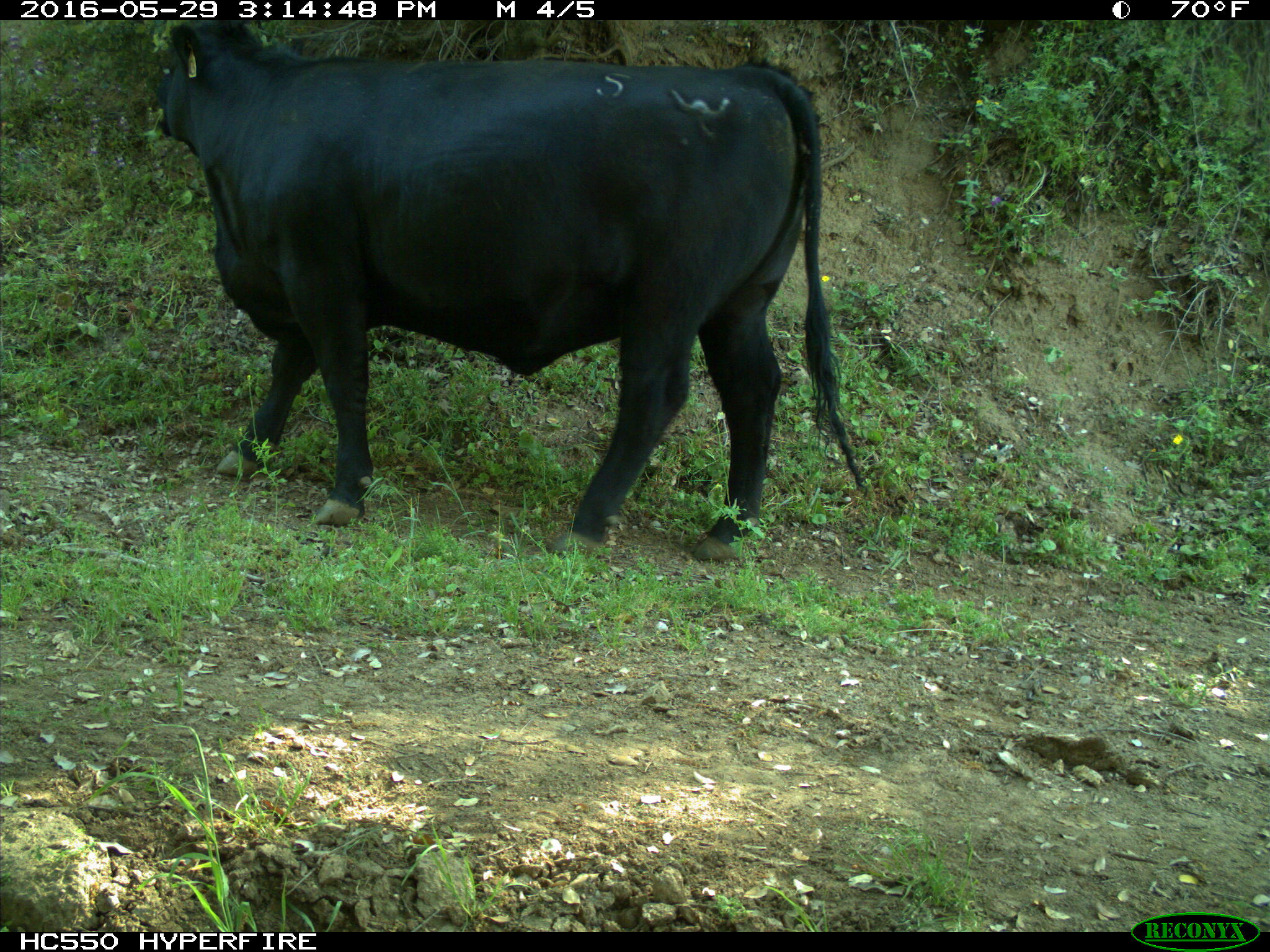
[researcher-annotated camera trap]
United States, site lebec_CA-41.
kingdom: Animalia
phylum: Chordata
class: Mammalia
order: Artiodactyla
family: Bovidae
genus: Bos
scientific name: Bos taurus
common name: domestic cow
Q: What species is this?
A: Bos taurus (domestic cow).